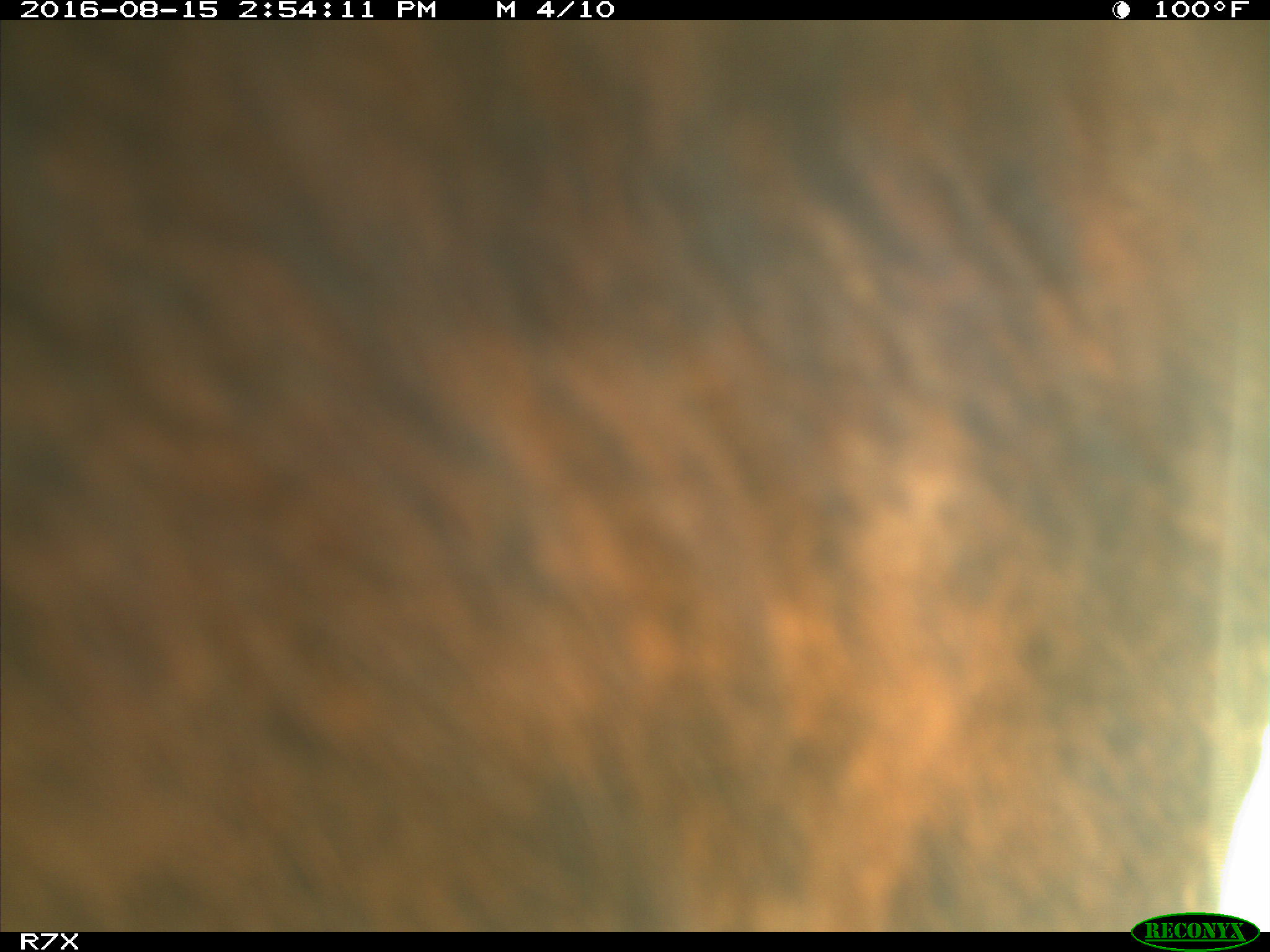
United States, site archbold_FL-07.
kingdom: Animalia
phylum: Chordata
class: Mammalia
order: Artiodactyla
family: Bovidae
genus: Bos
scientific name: Bos taurus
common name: domestic cow